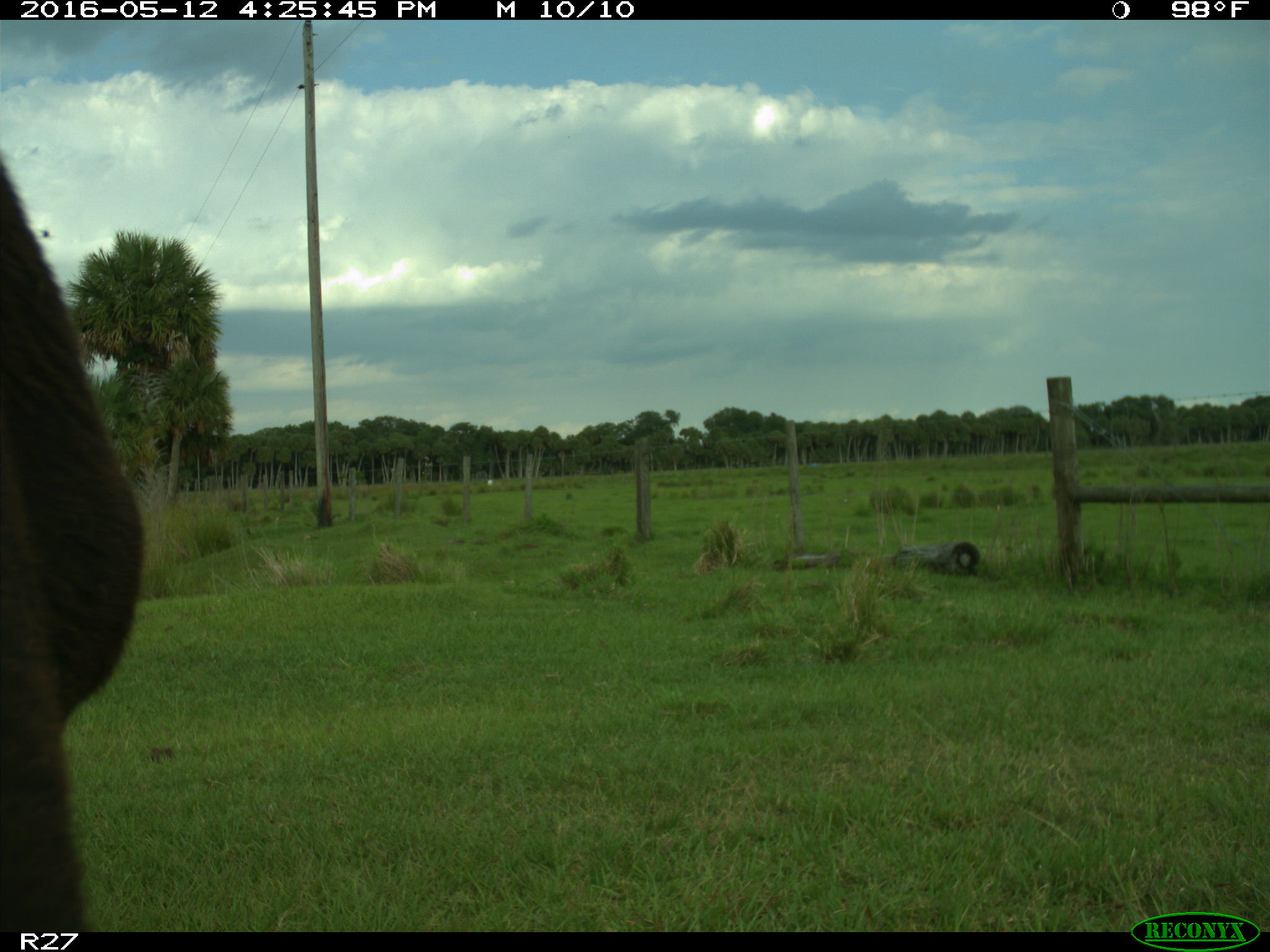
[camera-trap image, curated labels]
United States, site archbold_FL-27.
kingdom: Animalia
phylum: Chordata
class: Mammalia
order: Artiodactyla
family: Bovidae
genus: Bos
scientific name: Bos taurus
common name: domestic cow